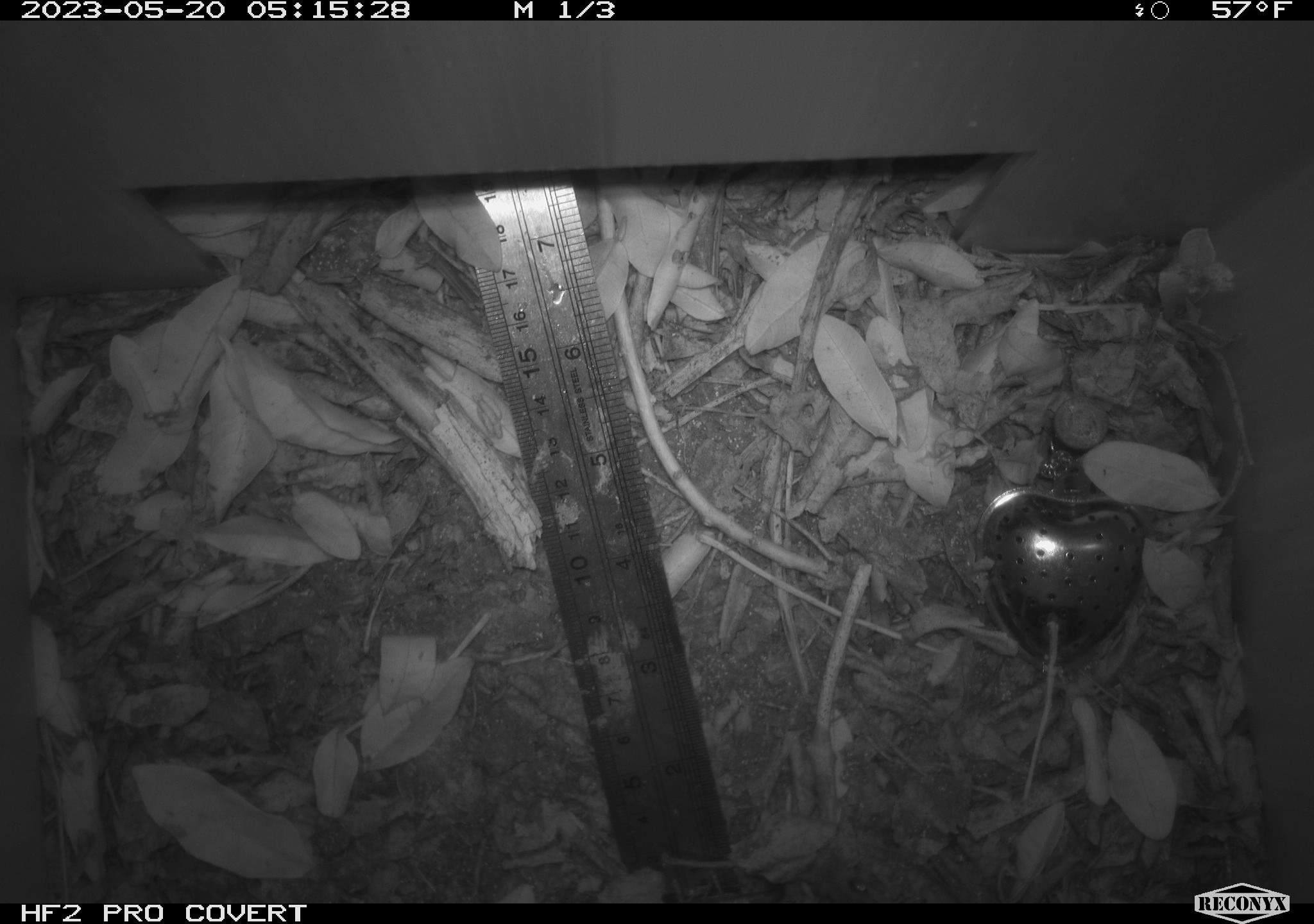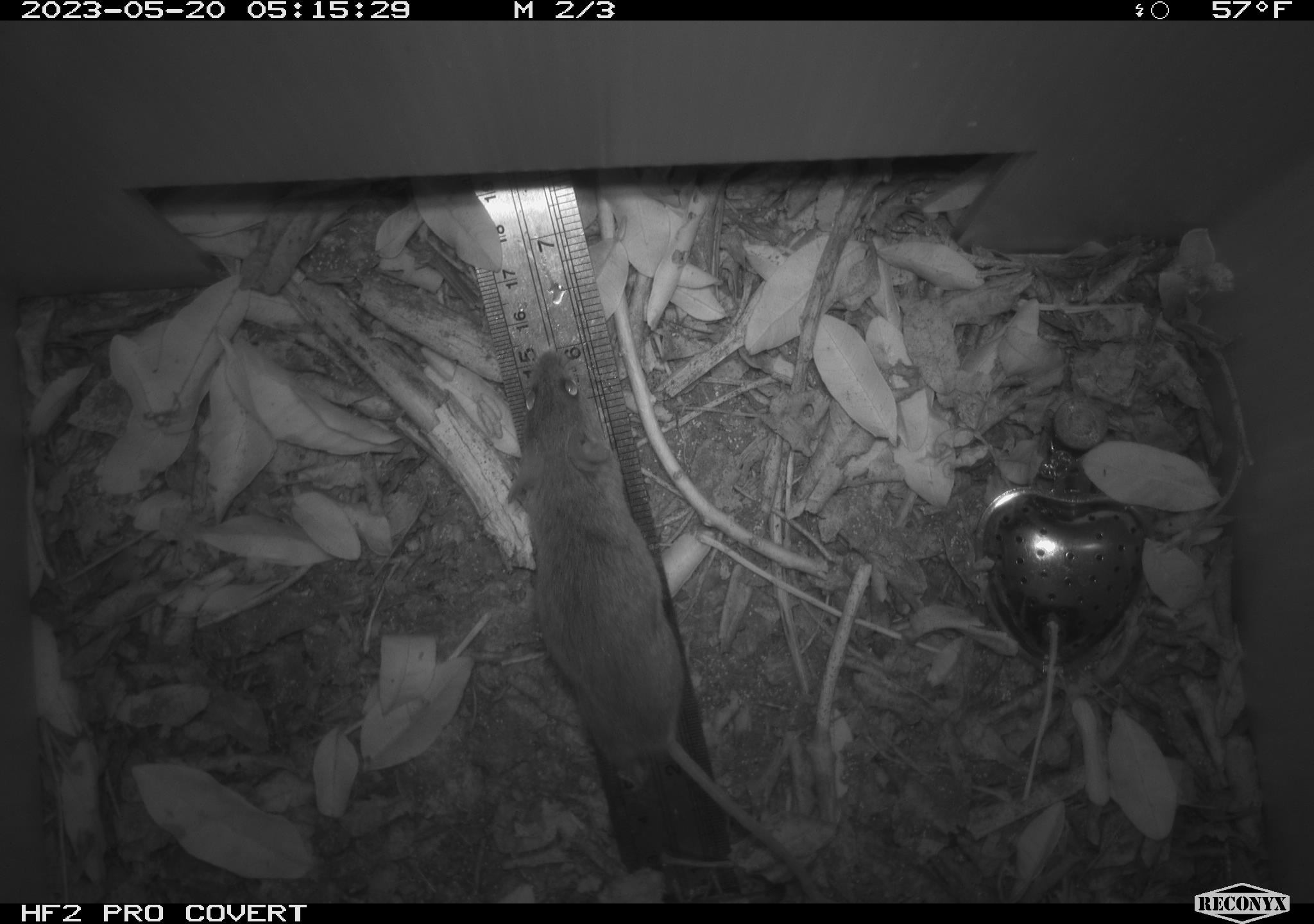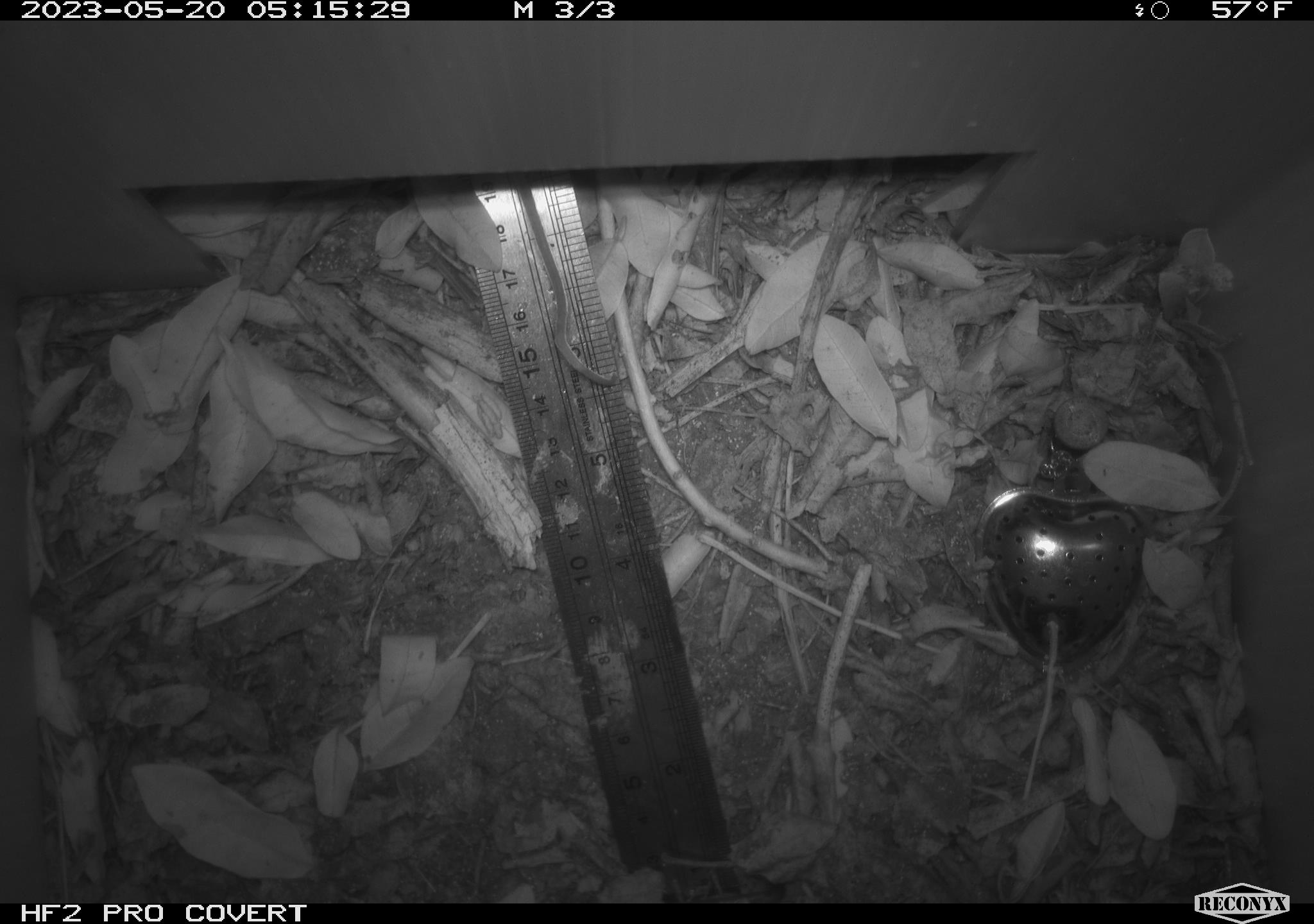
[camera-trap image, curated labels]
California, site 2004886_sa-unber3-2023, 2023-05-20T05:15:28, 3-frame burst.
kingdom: Animalia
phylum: Chordata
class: Mammalia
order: Rodentia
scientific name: Rodentia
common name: mouse species